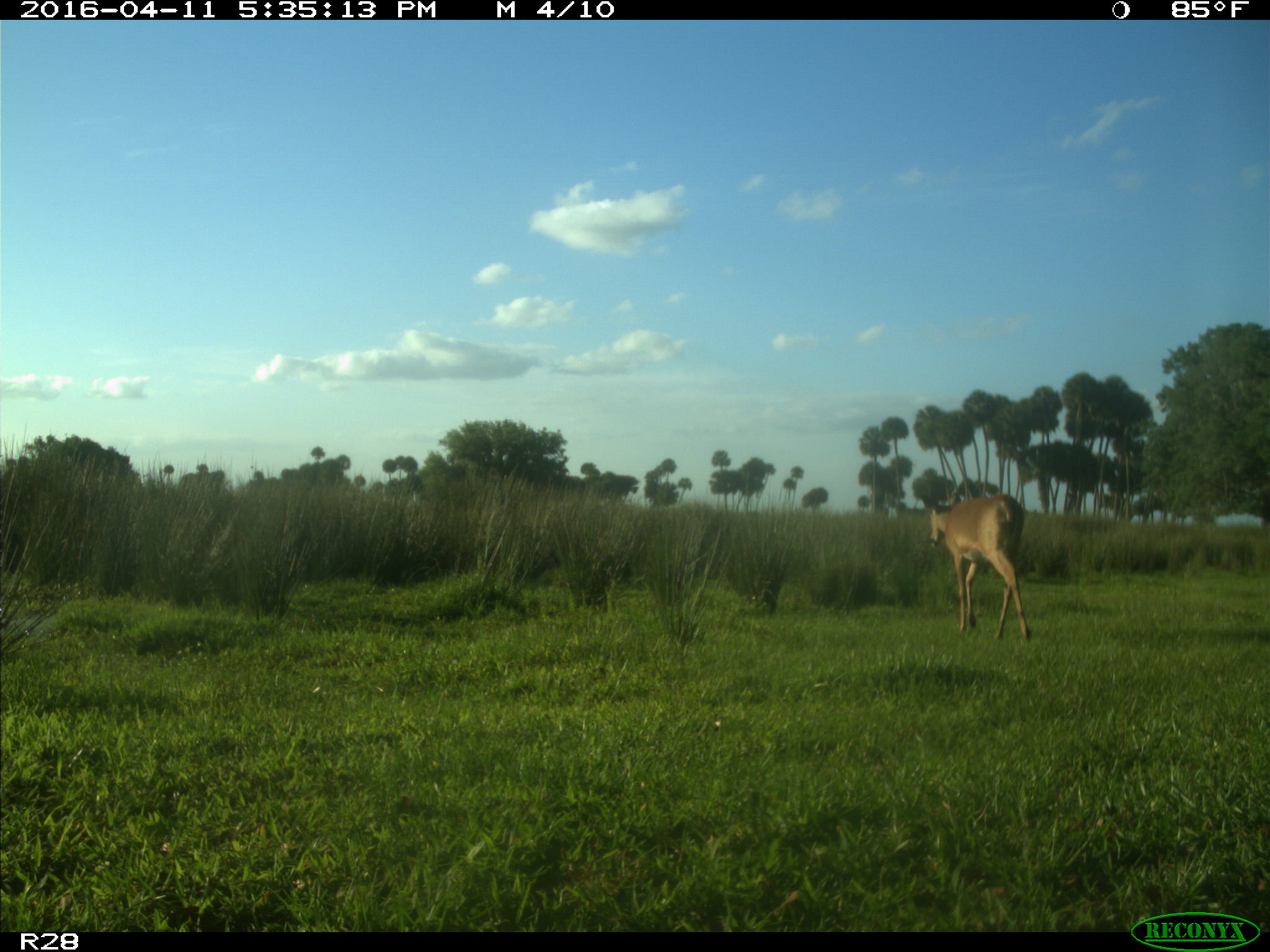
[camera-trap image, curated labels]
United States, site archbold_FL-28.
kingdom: Animalia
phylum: Chordata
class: Mammalia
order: Artiodactyla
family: Cervidae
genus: Odocoileus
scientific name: Odocoileus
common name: deer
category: unidentified deer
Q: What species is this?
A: Unidentified deer (deer) (Odocoileus).